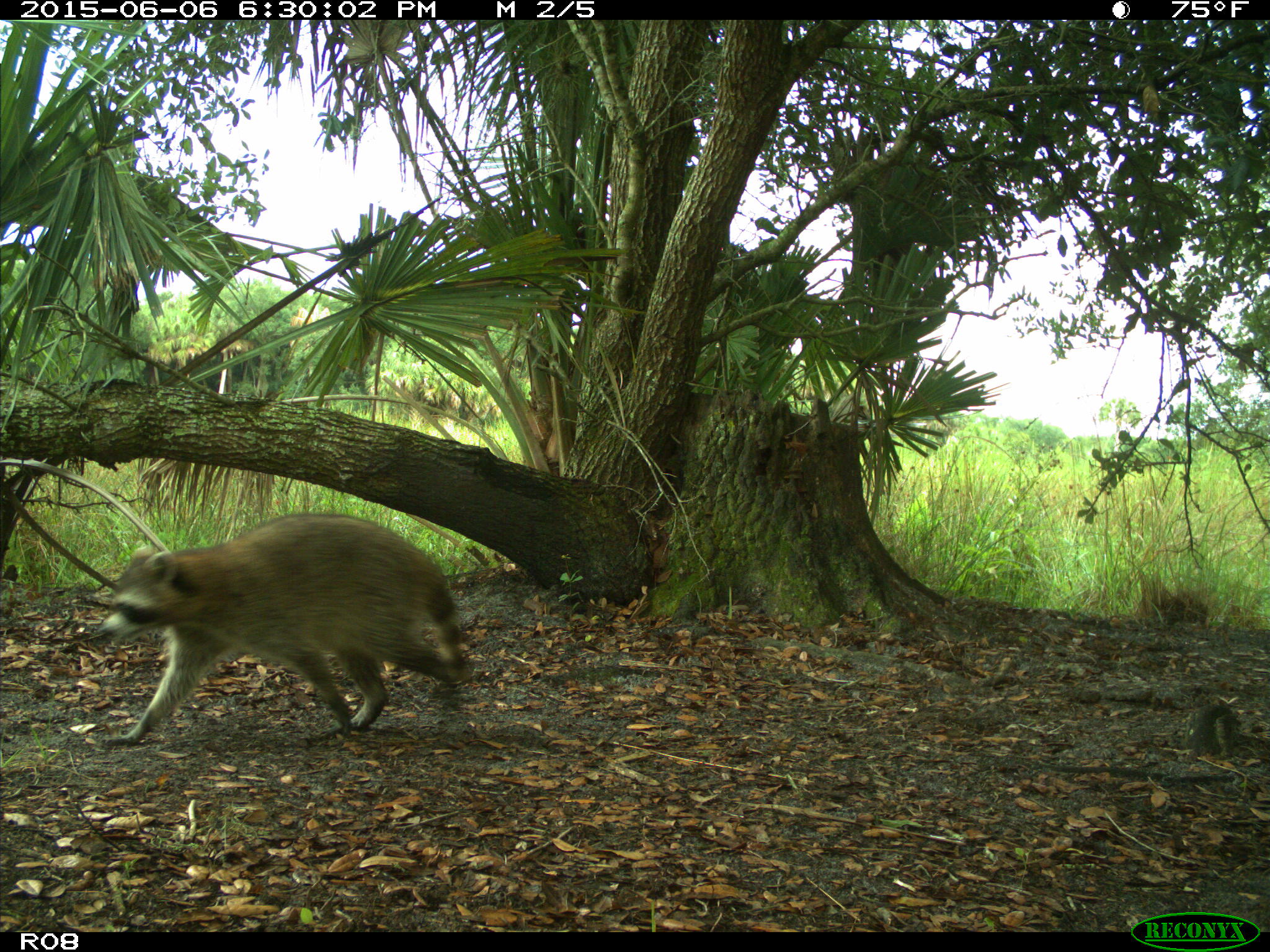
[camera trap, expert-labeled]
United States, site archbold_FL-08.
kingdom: Animalia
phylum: Chordata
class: Mammalia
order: Carnivora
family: Procyonidae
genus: Procyon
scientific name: Procyon lotor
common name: common raccoon